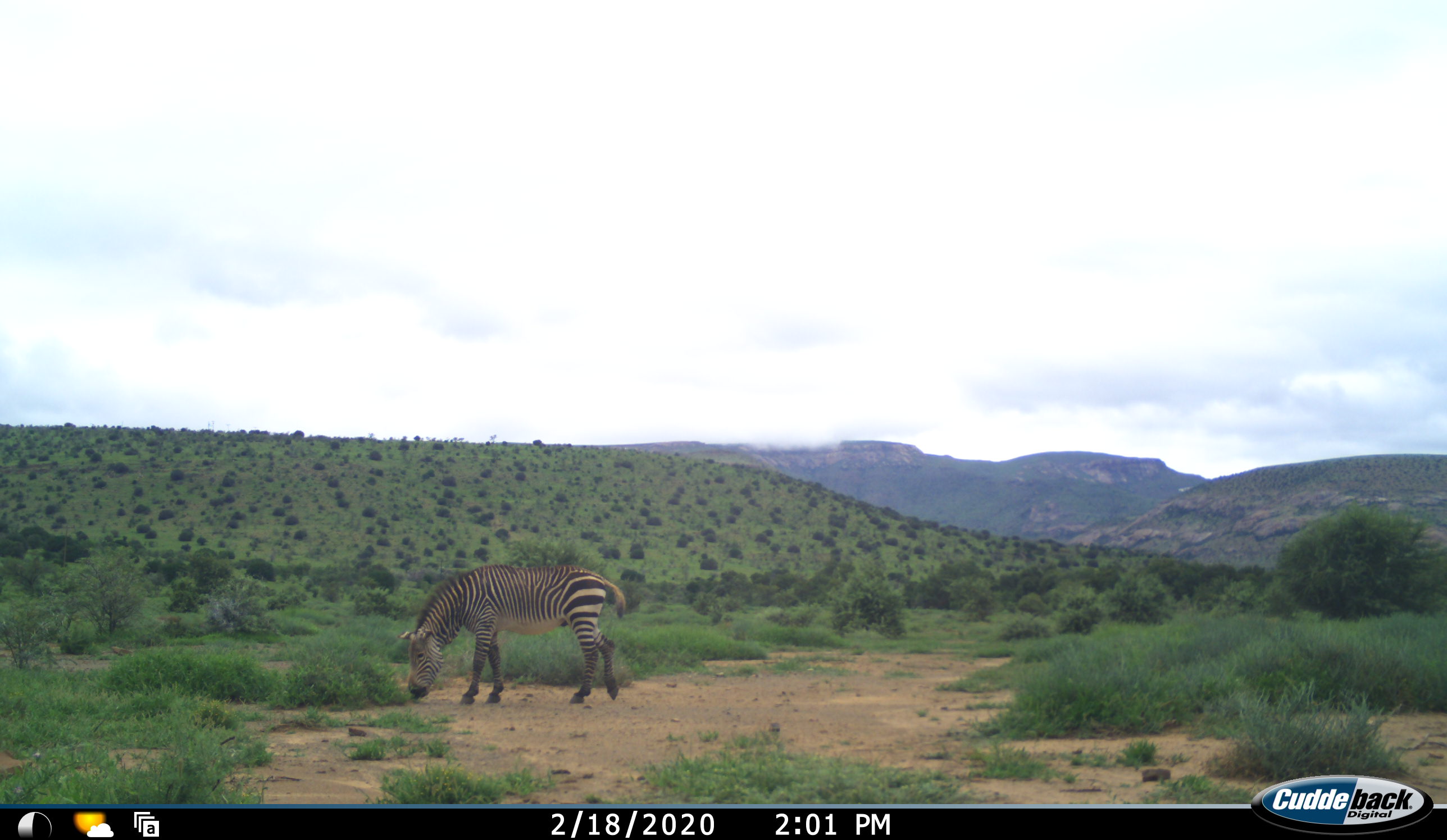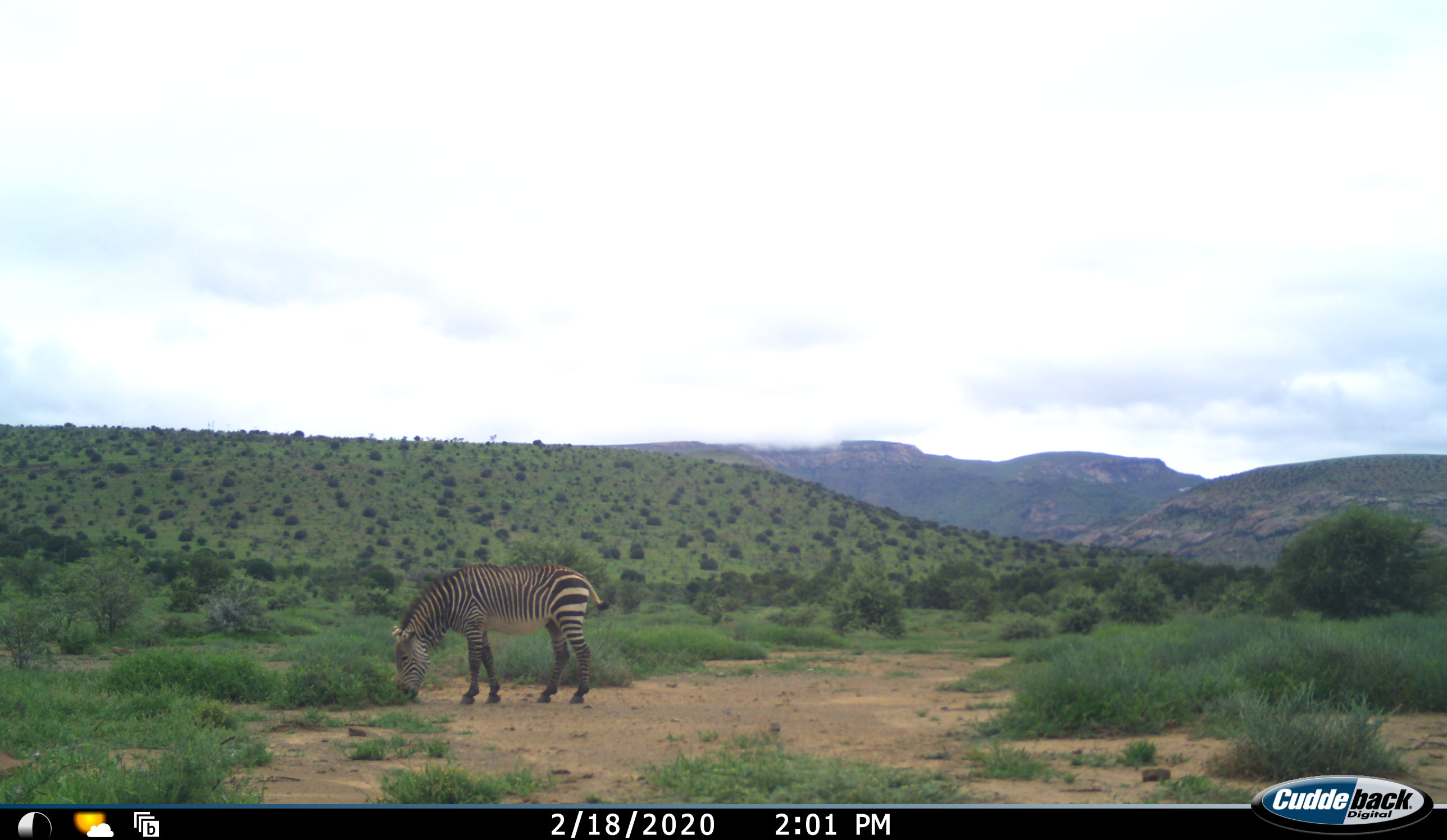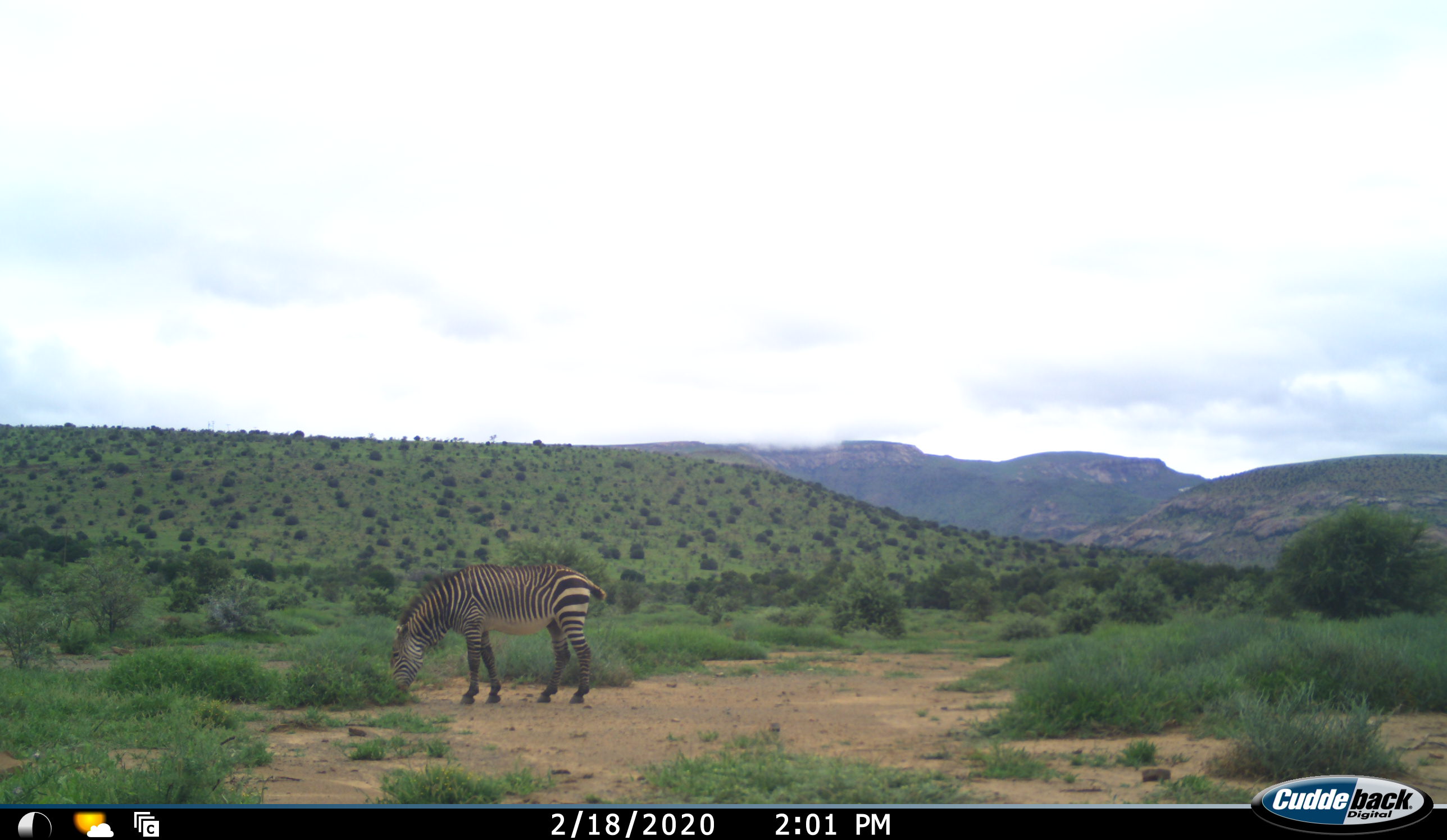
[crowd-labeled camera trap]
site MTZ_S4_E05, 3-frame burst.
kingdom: Animalia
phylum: Chordata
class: Mammalia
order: Perissodactyla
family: Equidae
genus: Equus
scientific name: Equus zebra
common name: mountain zebra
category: zebramountain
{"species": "zebramountain (mountain zebra) (Equus zebra)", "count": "1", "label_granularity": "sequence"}